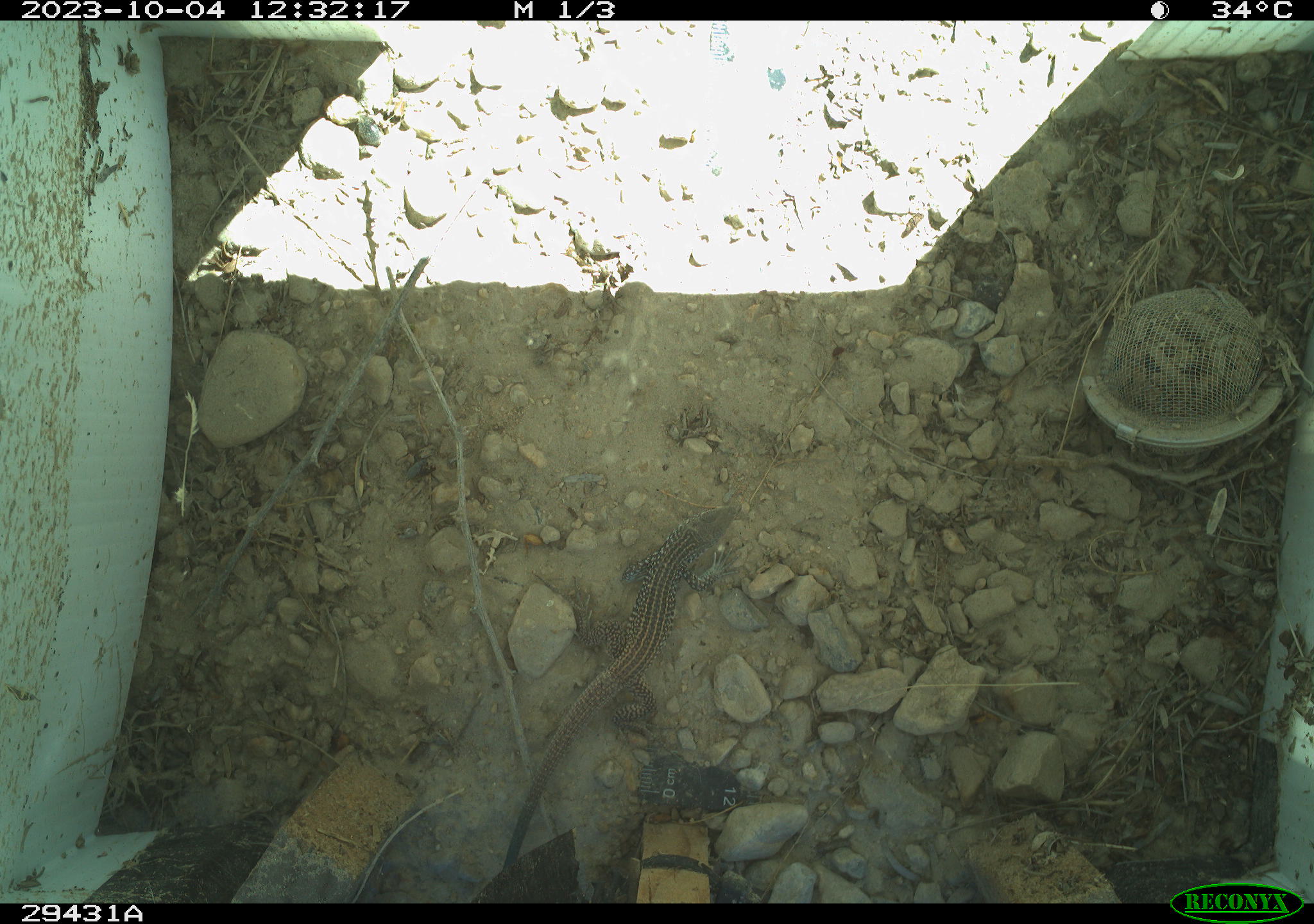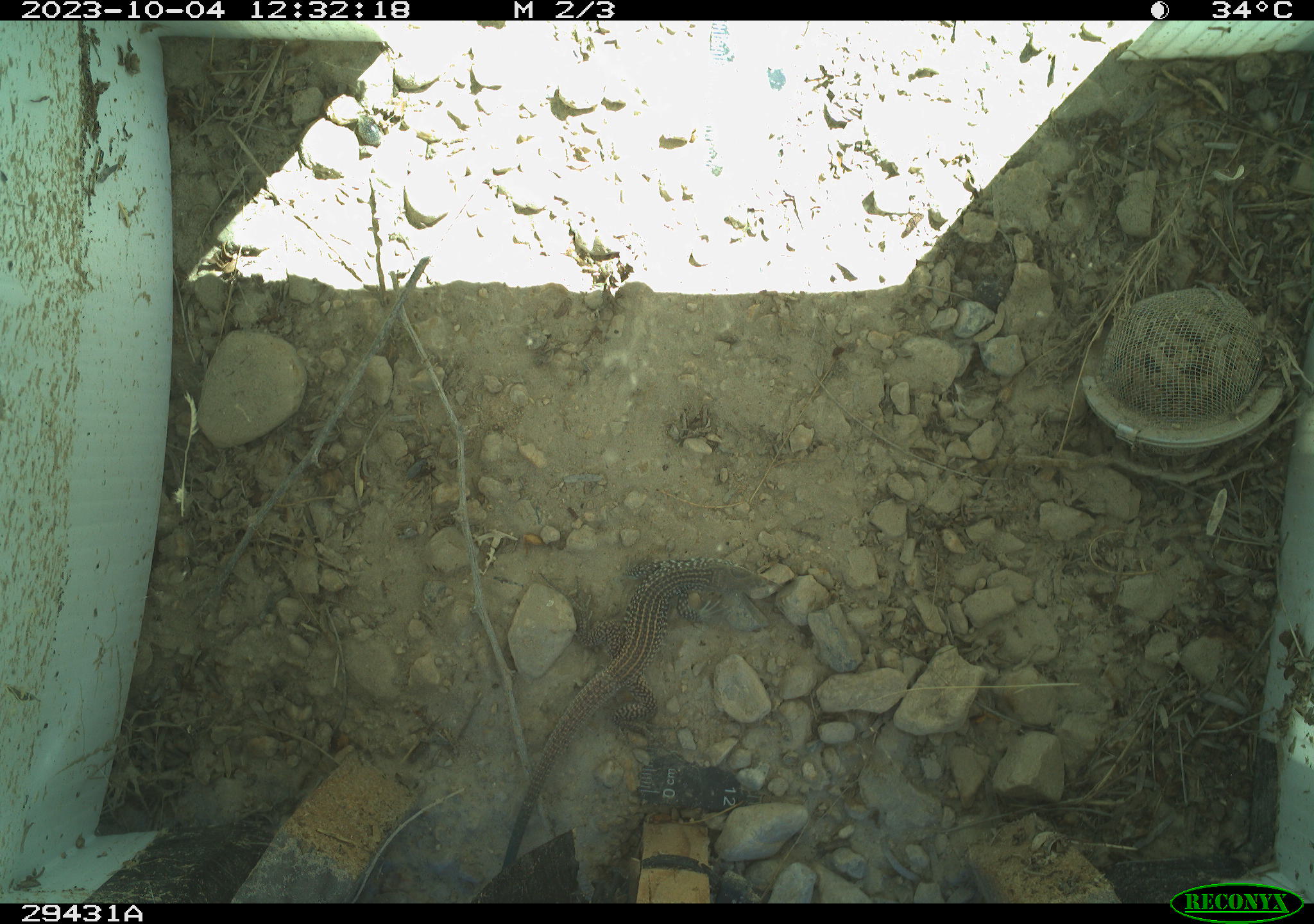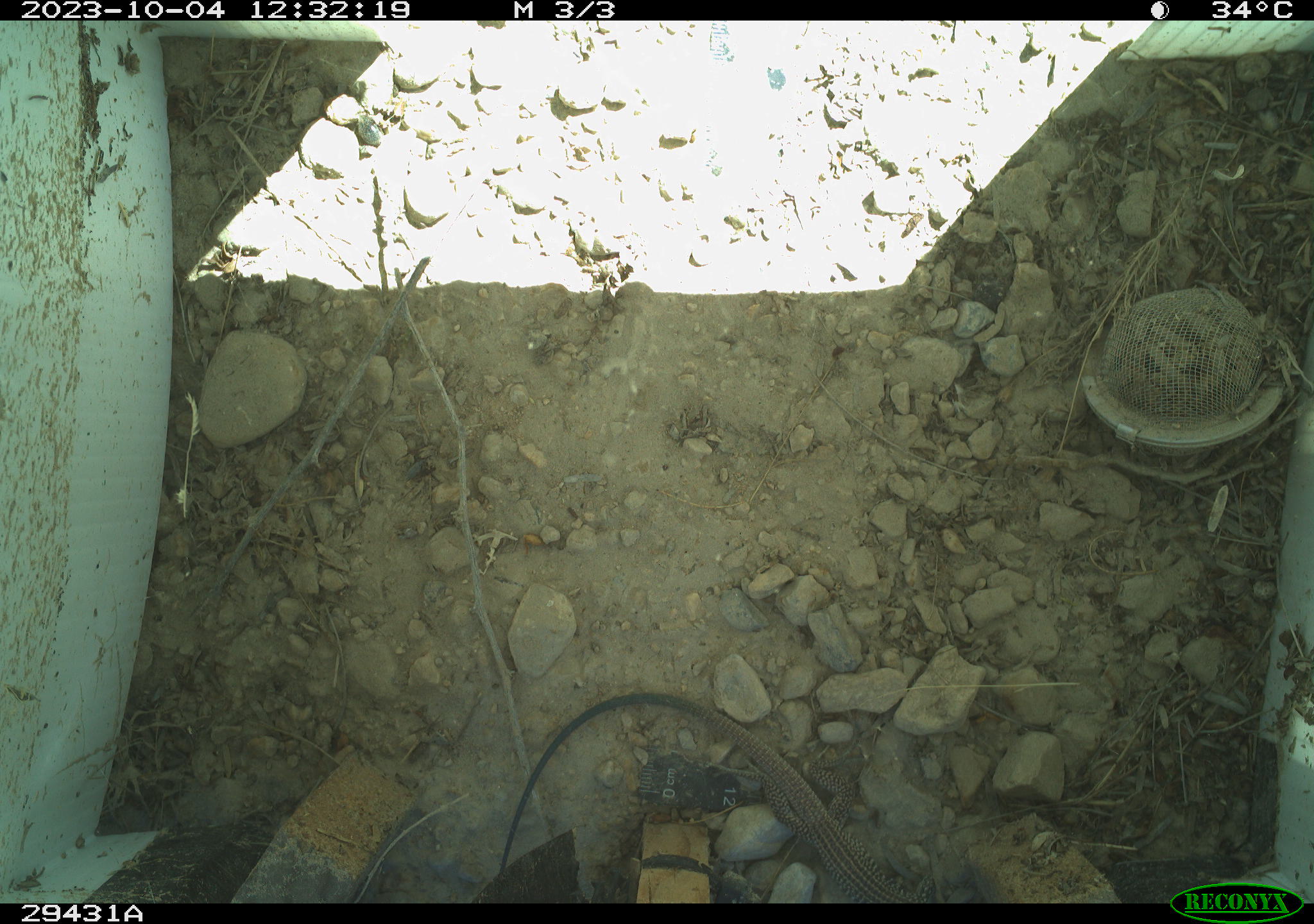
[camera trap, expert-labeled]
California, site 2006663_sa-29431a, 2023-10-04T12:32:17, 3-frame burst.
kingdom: Animalia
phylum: Chordata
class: Reptilia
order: Squamata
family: Teiidae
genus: Aspidoscelis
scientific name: Aspidoscelis tigris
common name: western whiptail